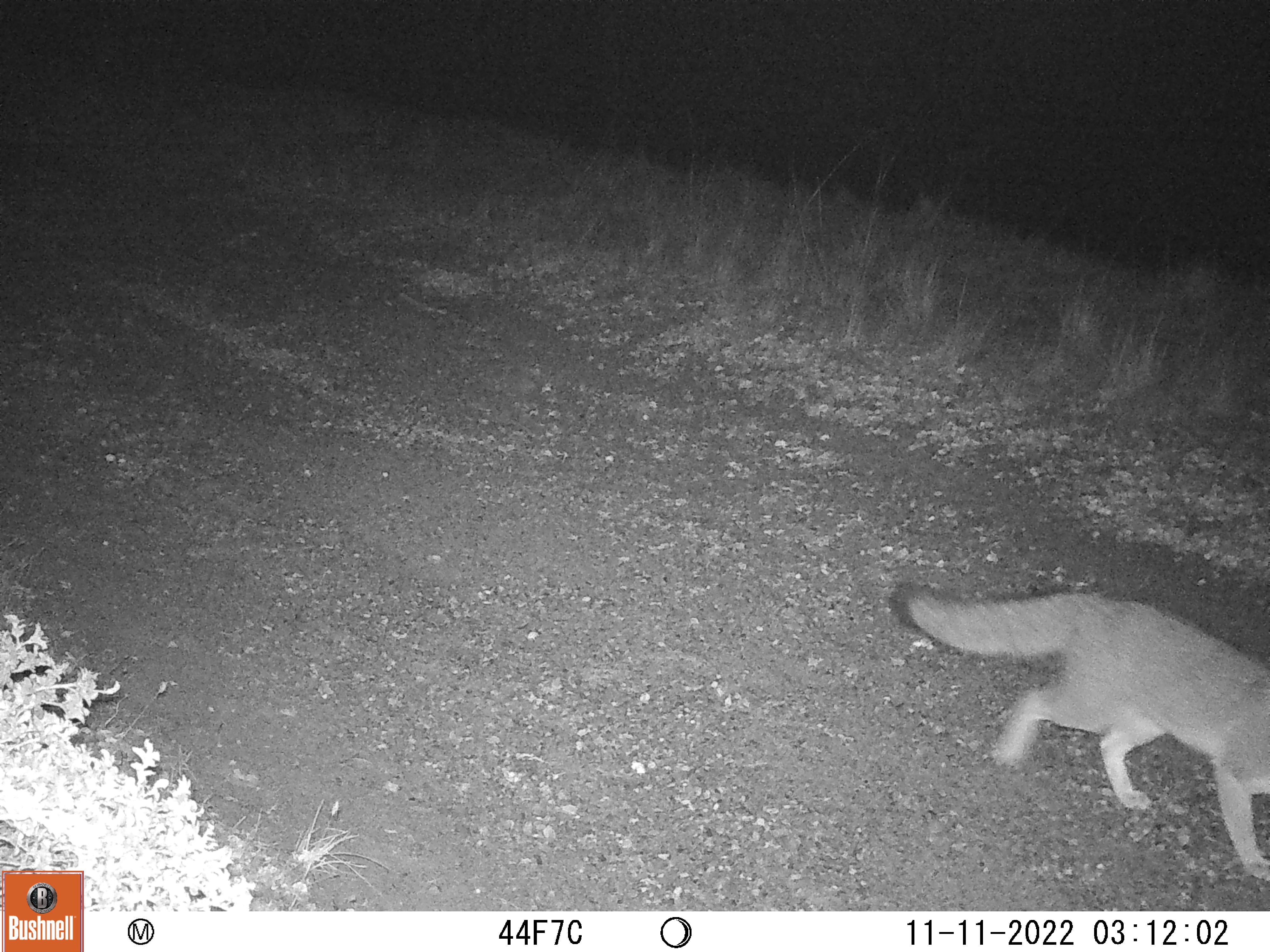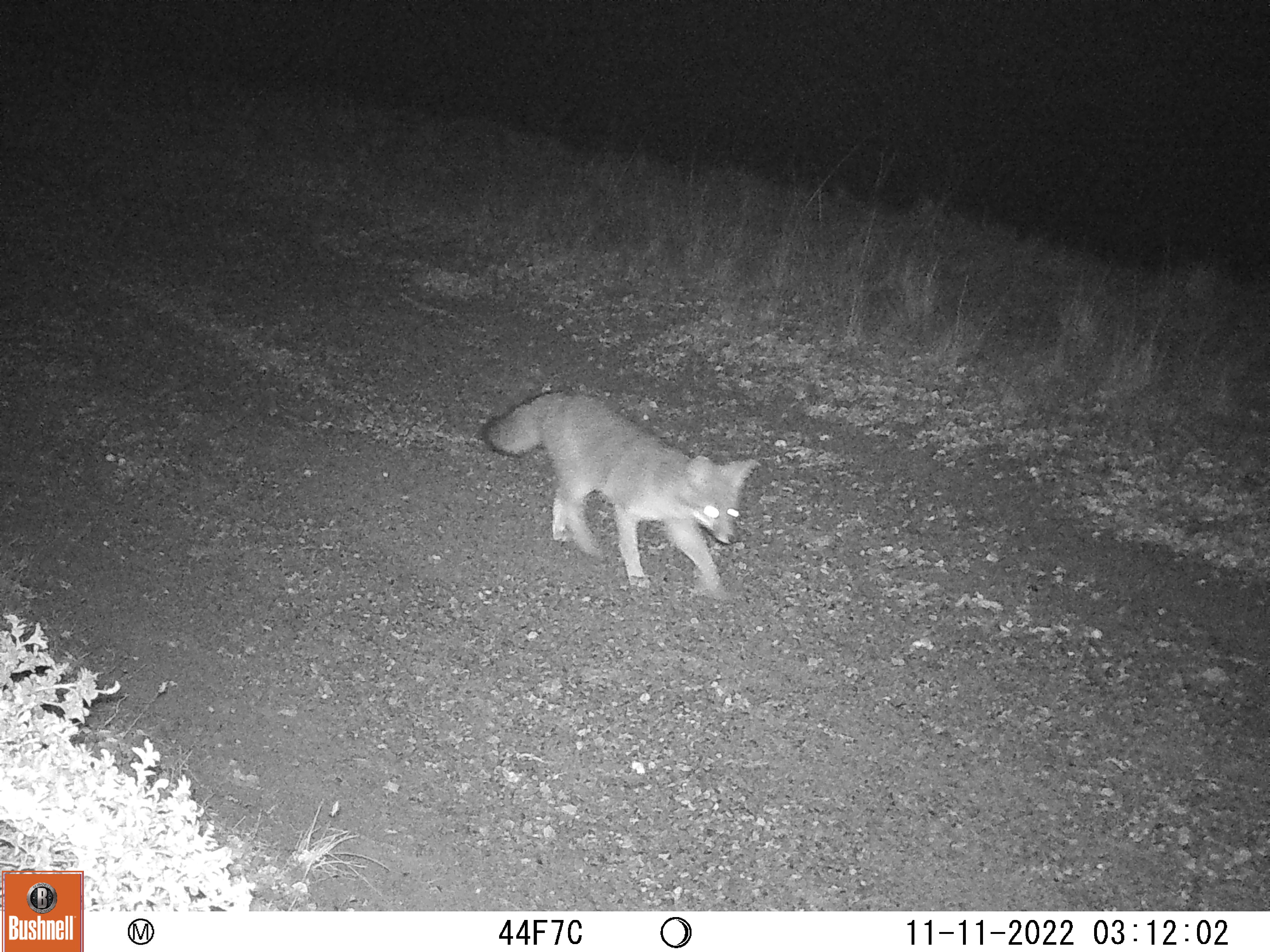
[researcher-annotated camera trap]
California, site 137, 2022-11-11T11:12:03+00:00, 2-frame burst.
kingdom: Animalia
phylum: Chordata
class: Mammalia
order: Carnivora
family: Canidae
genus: Urocyon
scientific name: Urocyon cinereoargenteus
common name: gray fox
Gray fox (Urocyon cinereoargenteus).